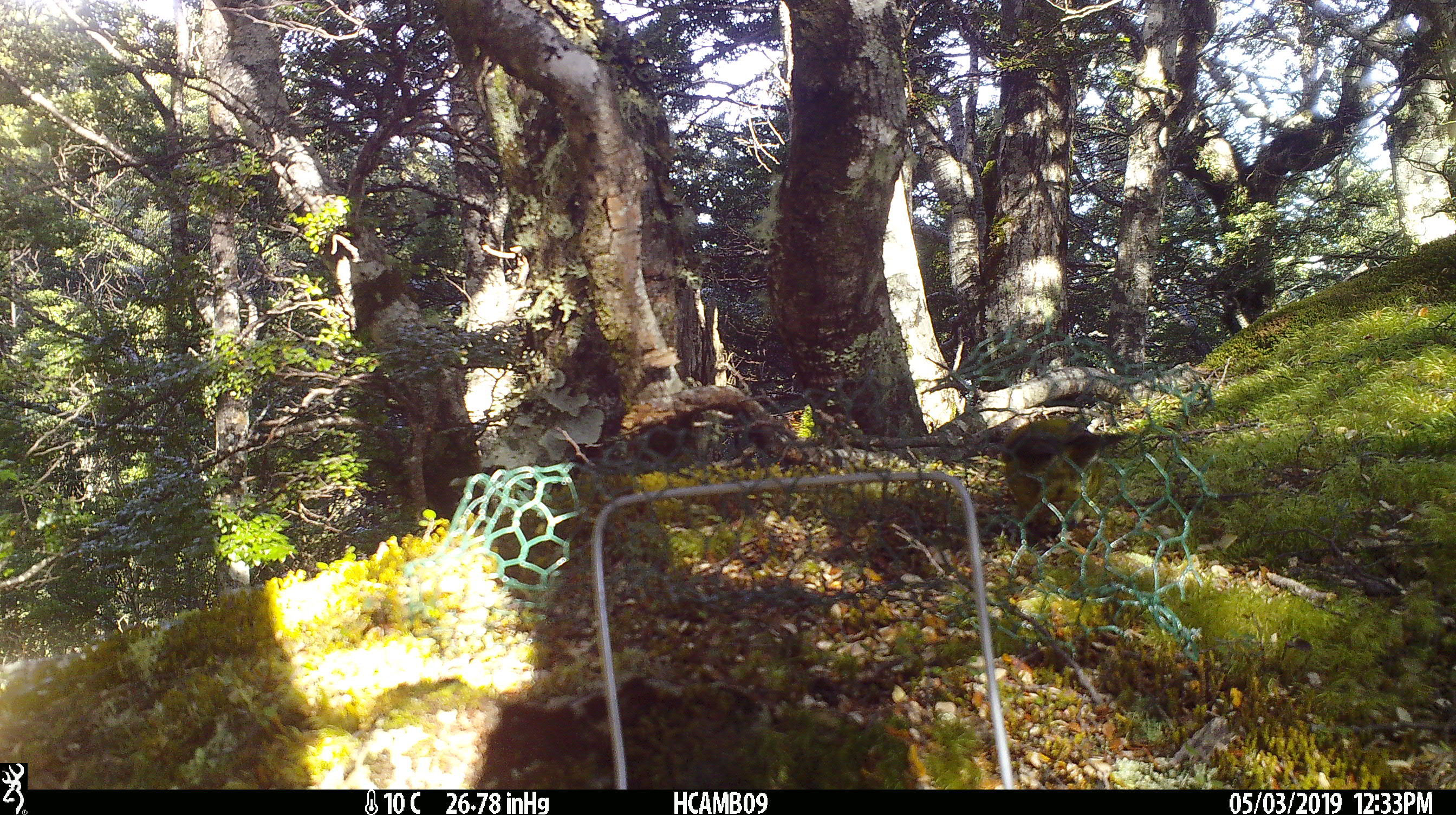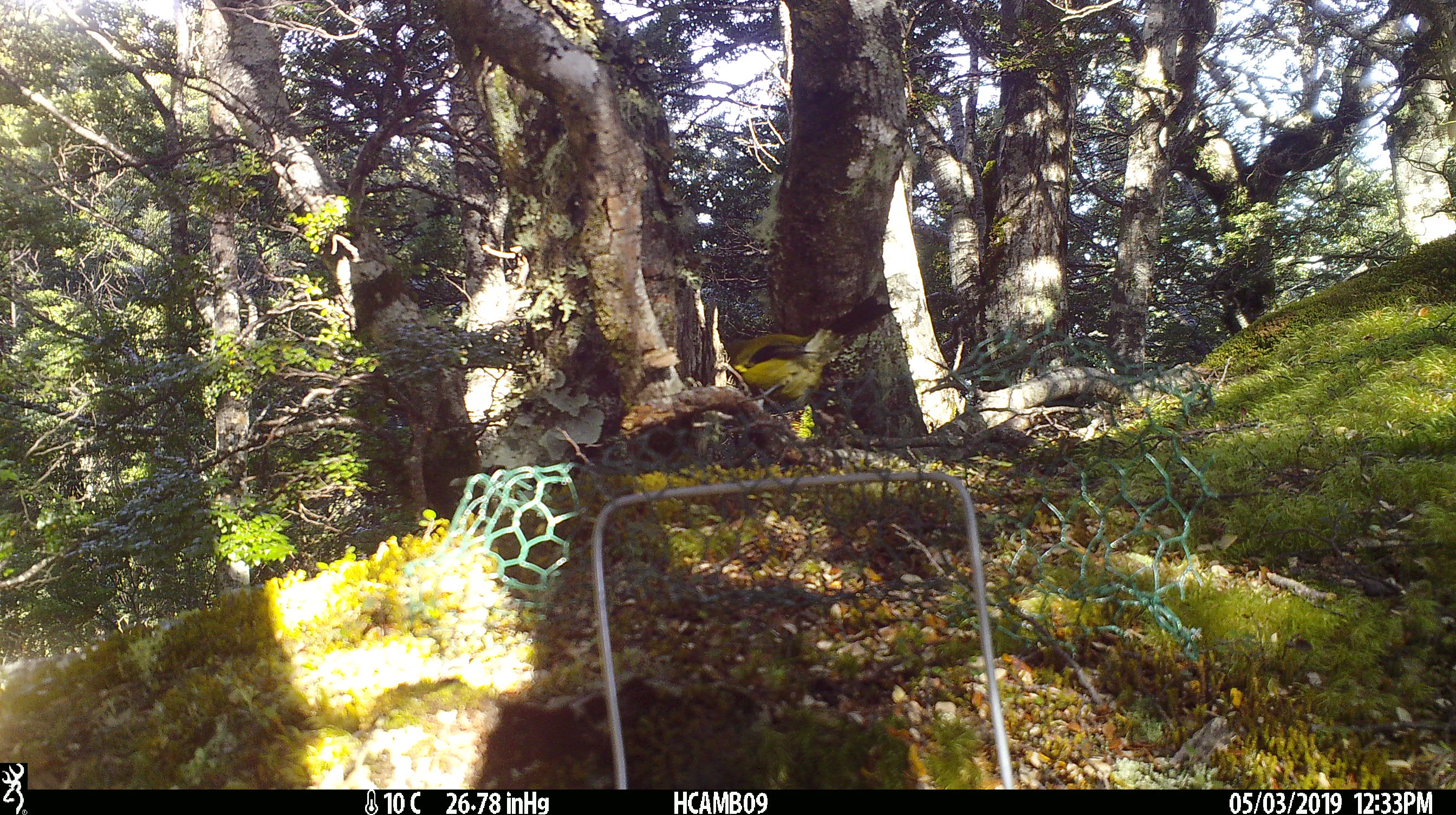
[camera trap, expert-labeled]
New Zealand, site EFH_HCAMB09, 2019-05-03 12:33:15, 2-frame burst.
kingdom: Animalia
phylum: Chordata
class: Aves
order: Passeriformes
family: Meliphagidae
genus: Anthornis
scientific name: Anthornis melanura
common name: new zealand bellbird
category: bellbird